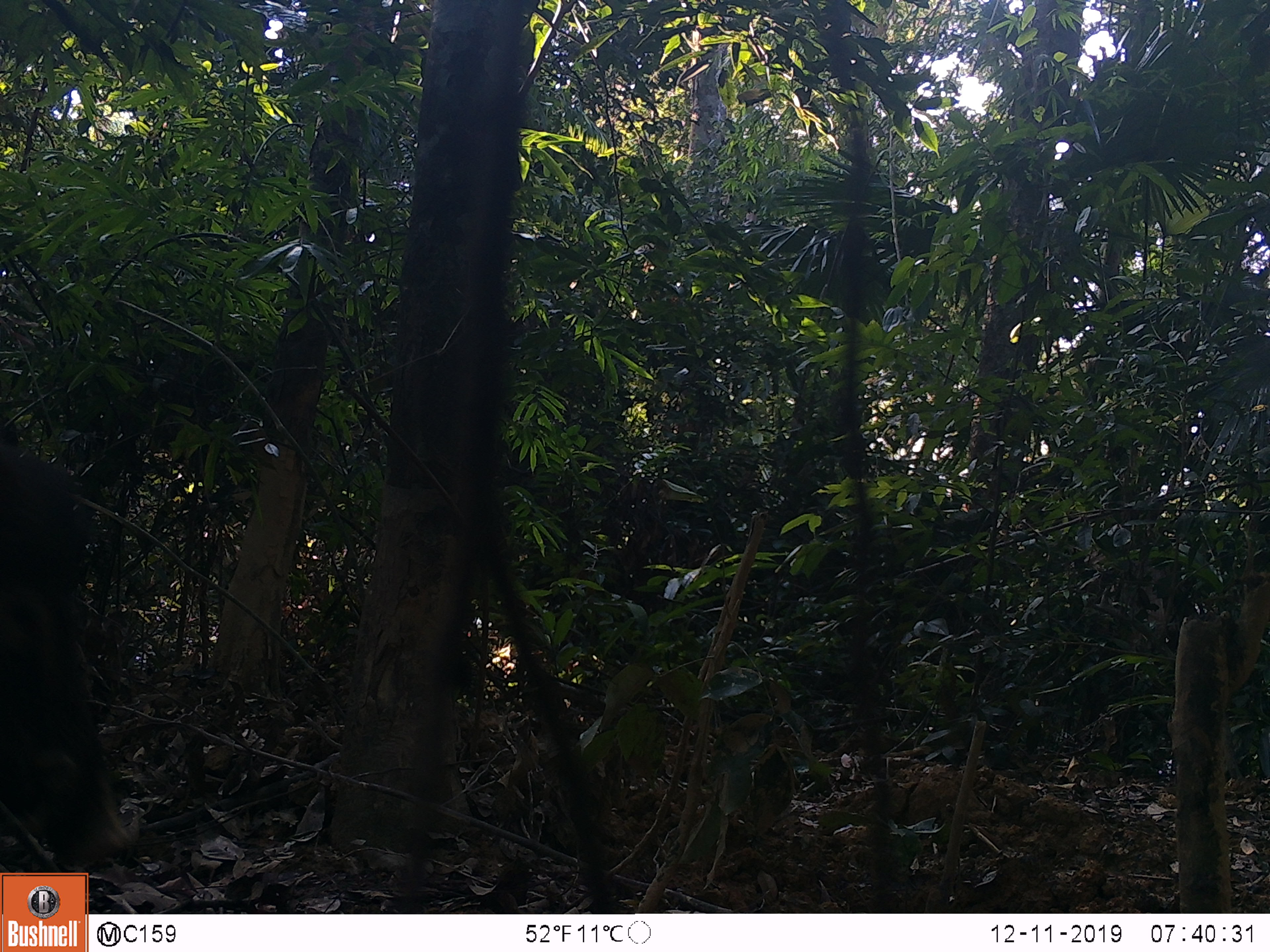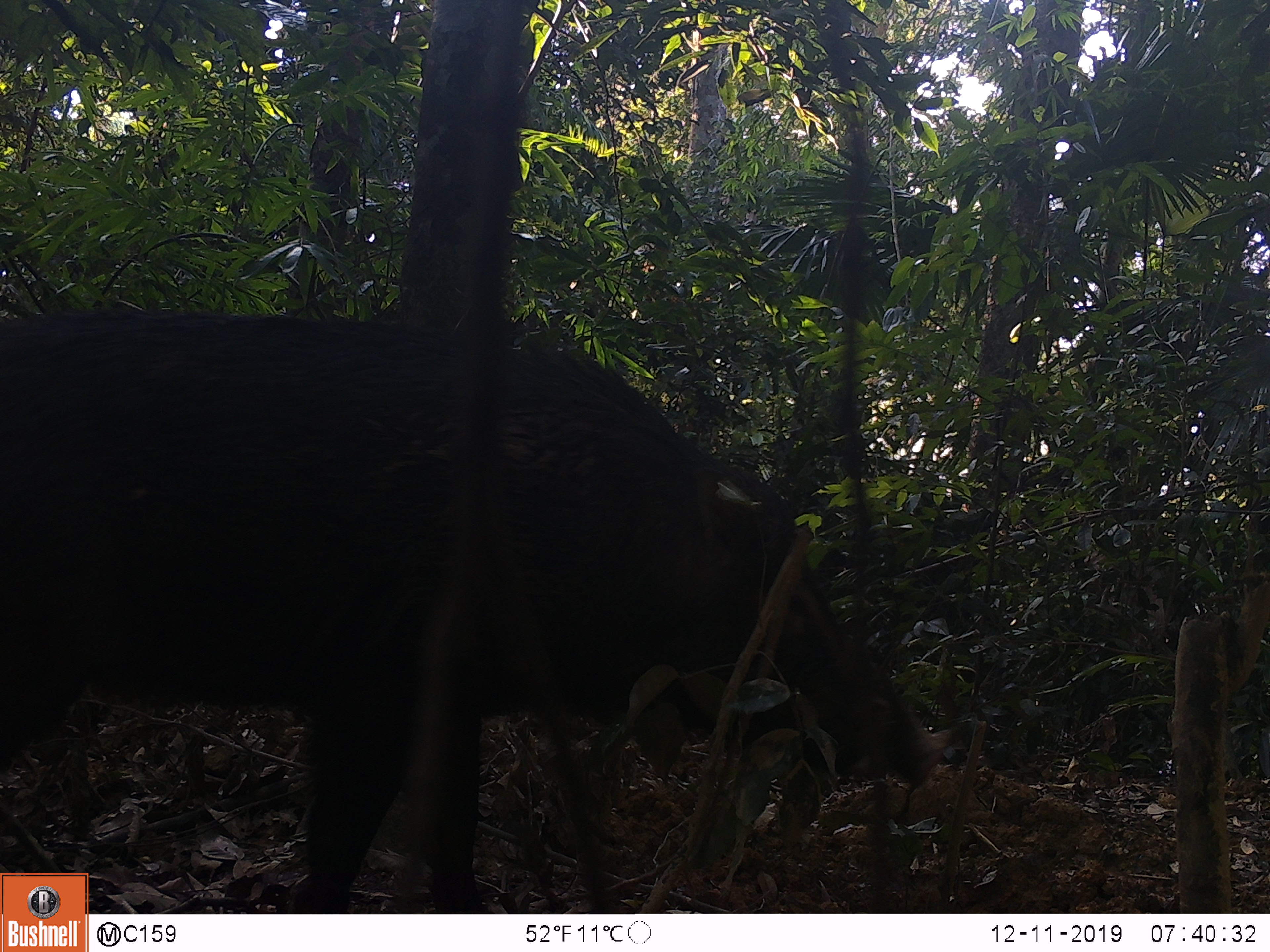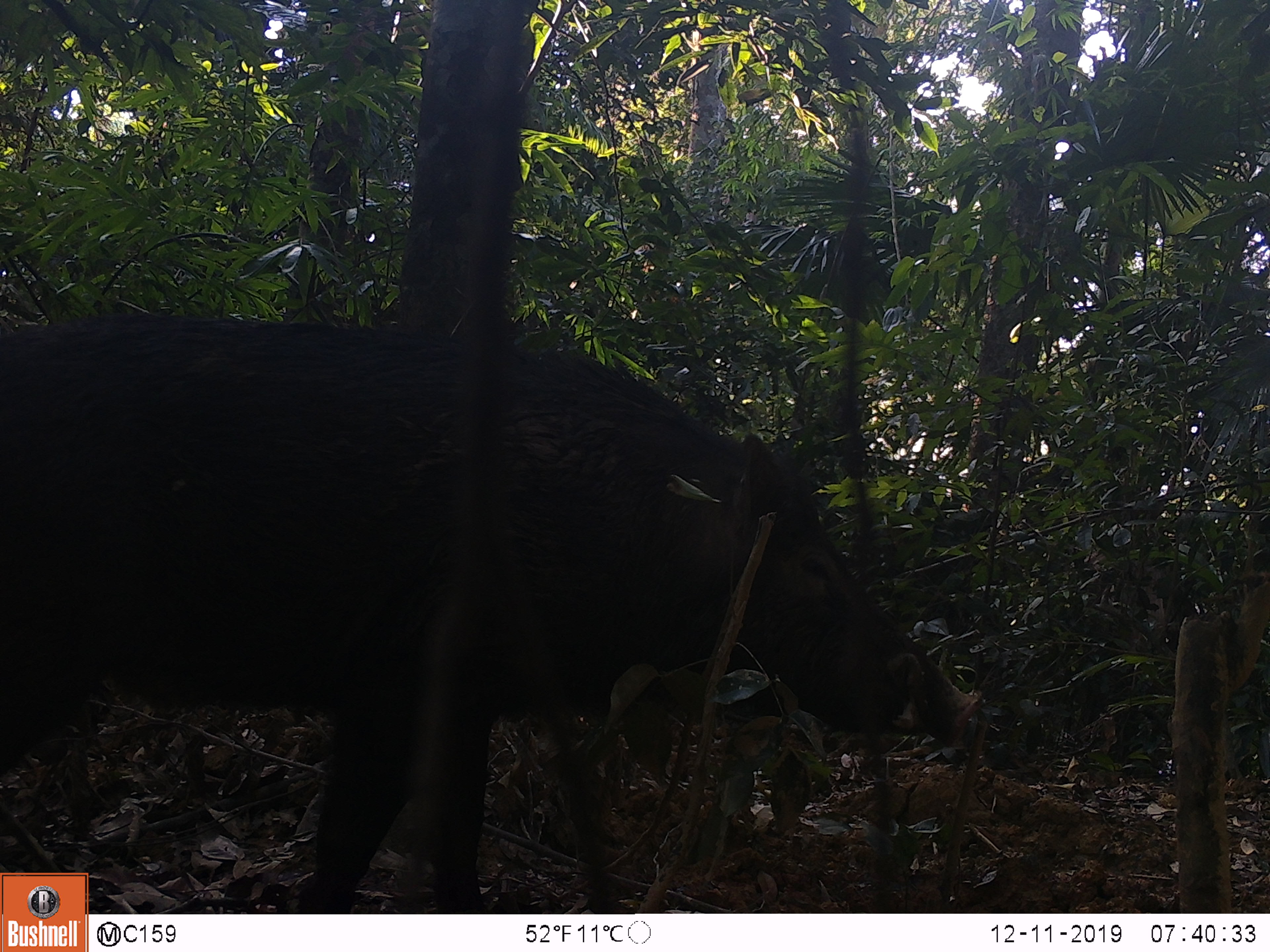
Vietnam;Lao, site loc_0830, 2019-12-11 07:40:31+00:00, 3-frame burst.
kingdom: Animalia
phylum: Chordata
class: Mammalia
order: Artiodactyla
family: Suidae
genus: Sus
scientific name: Sus scrofa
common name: eurasian wild pig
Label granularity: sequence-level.